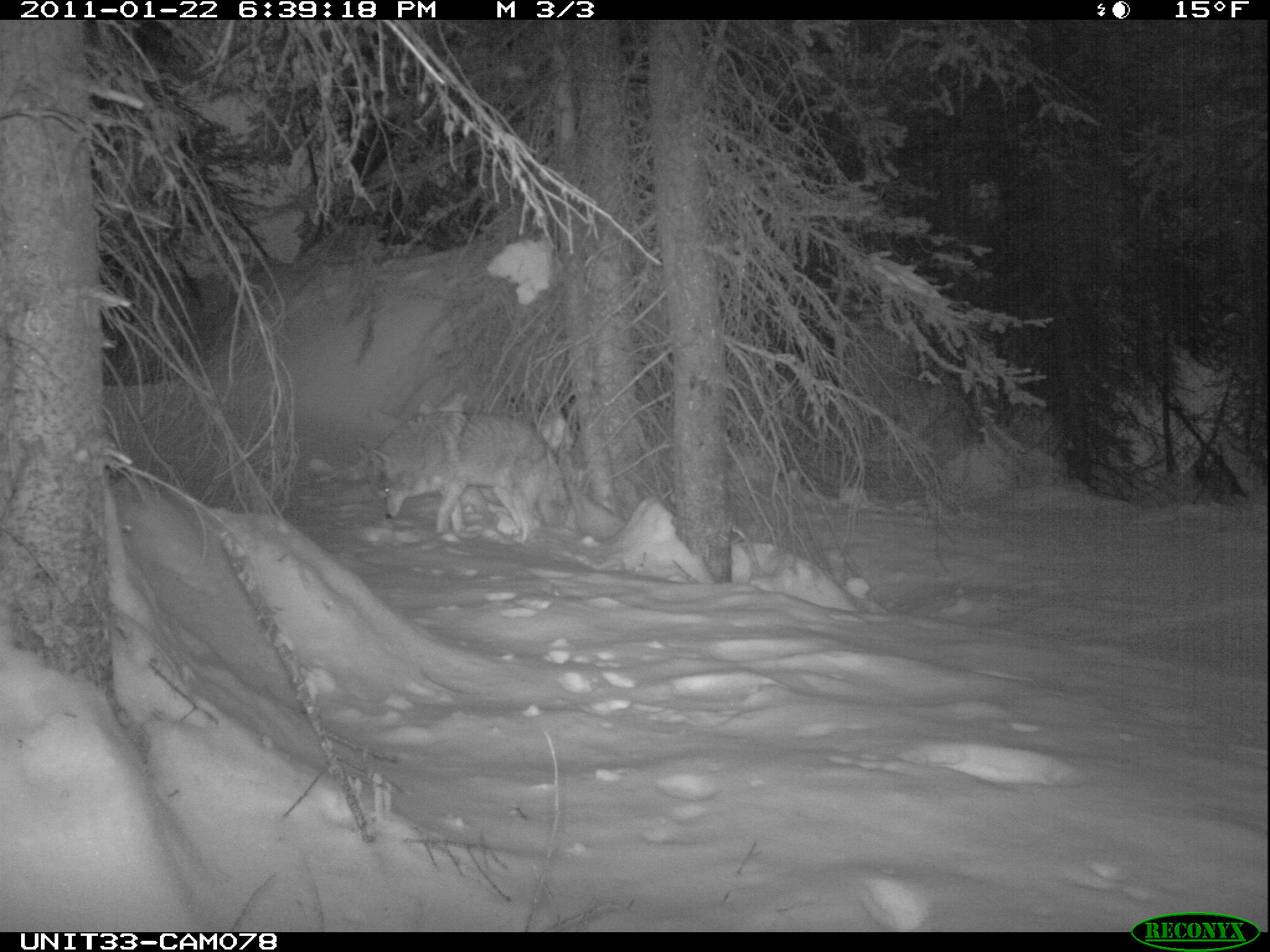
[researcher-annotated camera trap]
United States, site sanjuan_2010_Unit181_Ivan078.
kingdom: Animalia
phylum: Chordata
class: Mammalia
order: Carnivora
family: Canidae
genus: Canis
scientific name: Canis latrans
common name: coyote